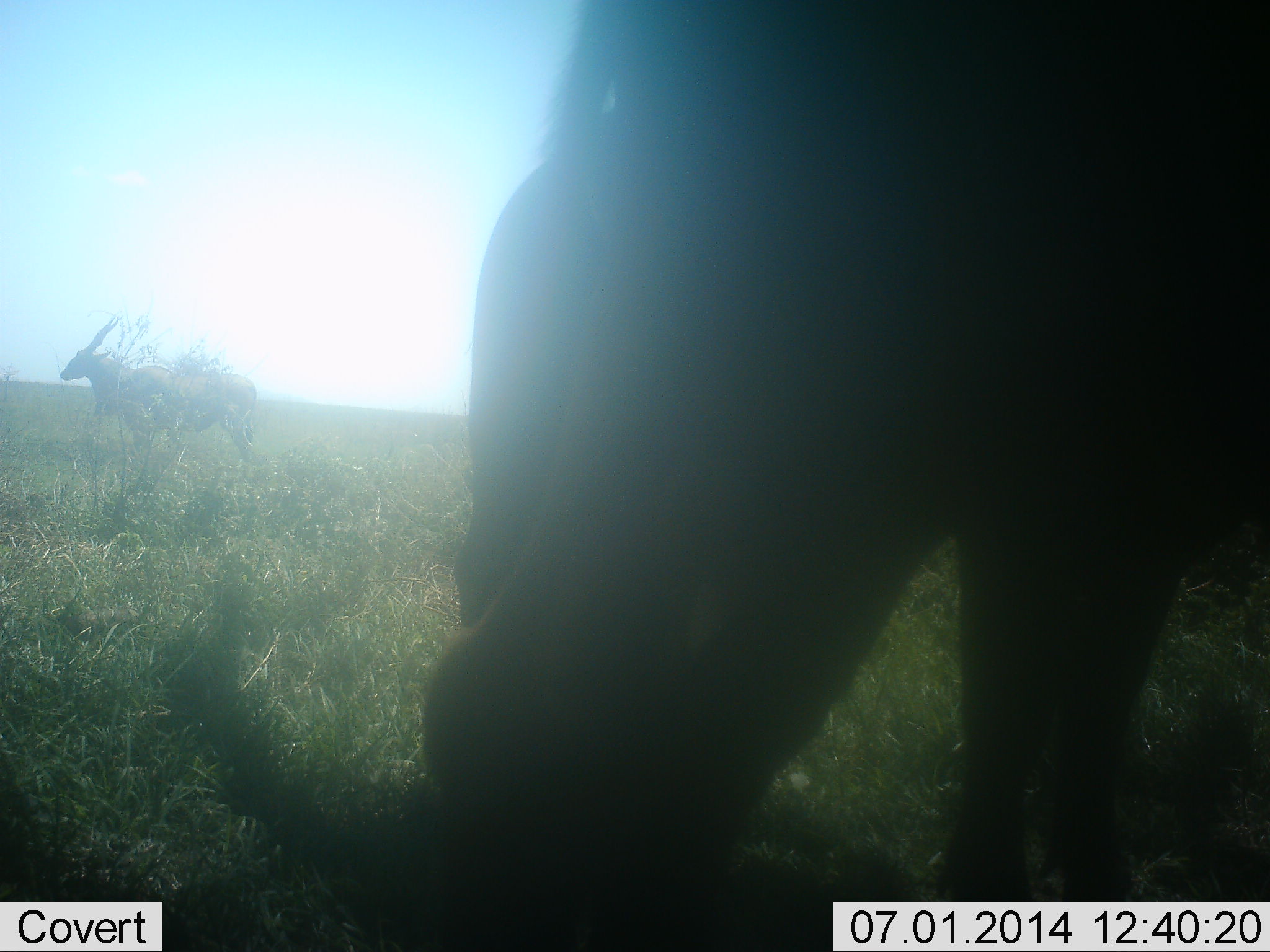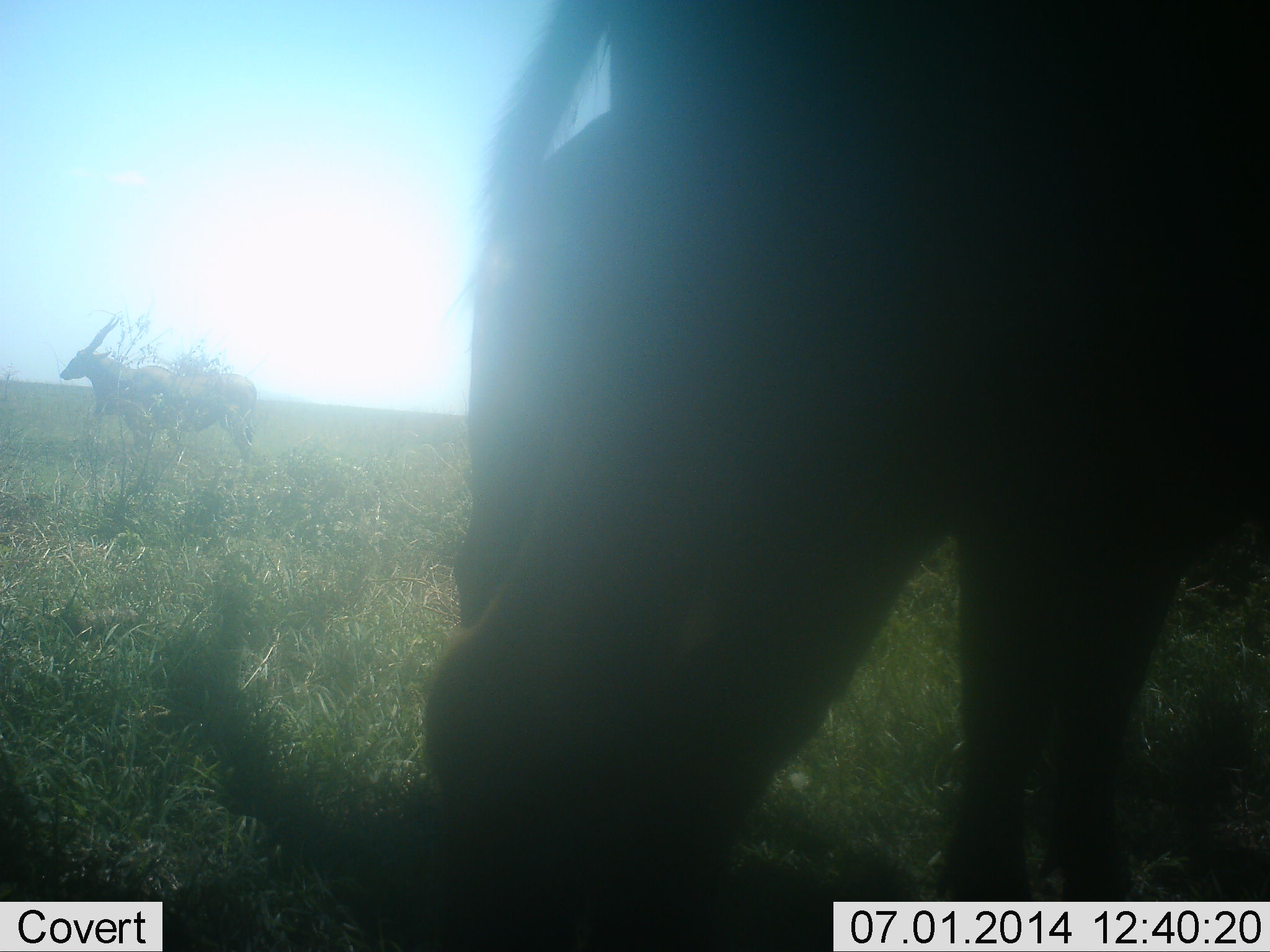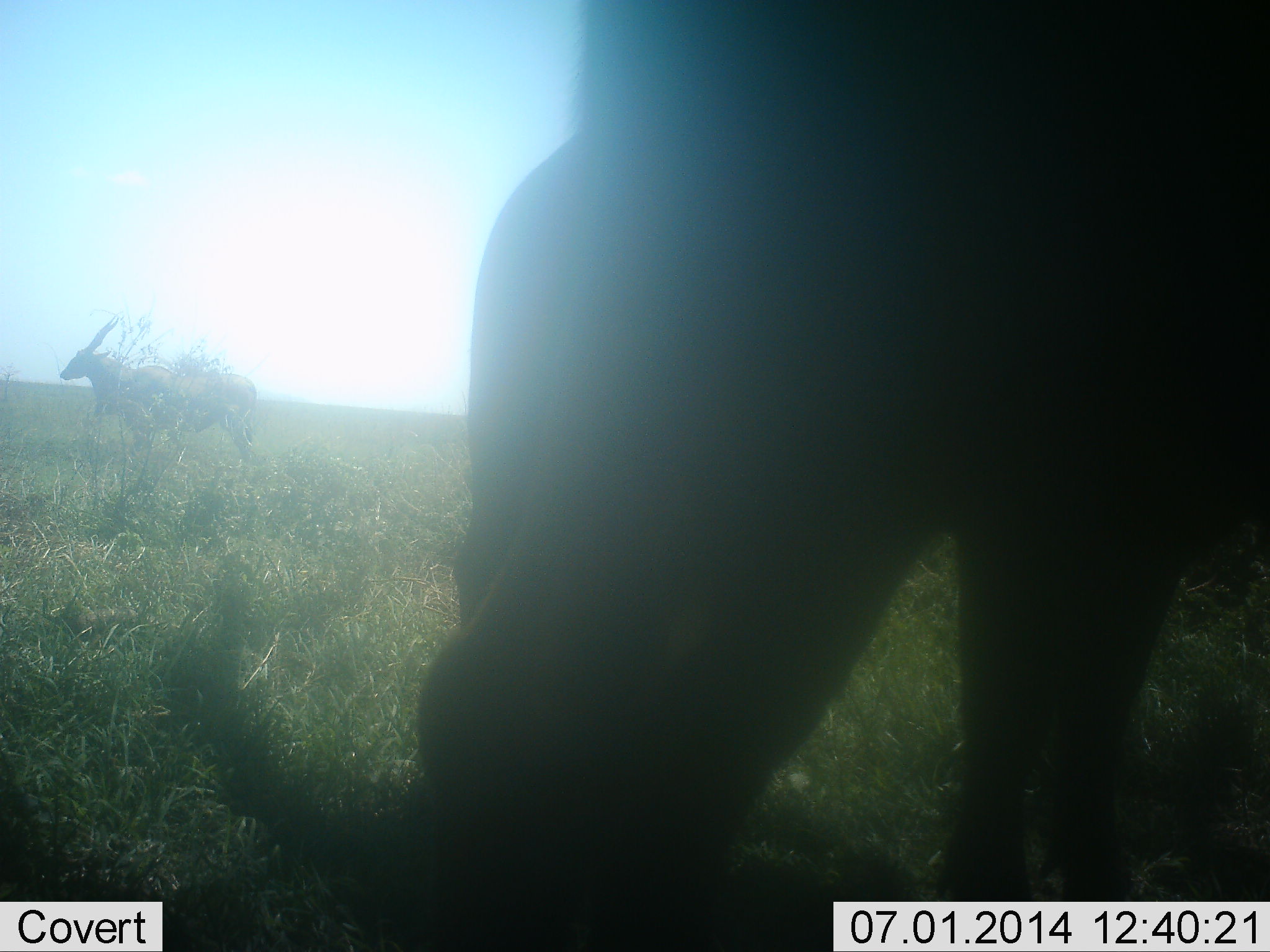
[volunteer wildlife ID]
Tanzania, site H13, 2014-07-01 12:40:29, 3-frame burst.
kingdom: Animalia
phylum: Chordata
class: Mammalia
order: Artiodactyla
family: Bovidae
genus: Tragelaphus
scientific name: Tragelaphus oryx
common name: eland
Eland (Tragelaphus oryx), count 2. Behavior (volunteer vote fractions): standing 83%, resting 0%, moving 8%, interacting 0%. Young present (vote fraction): 0%. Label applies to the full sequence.